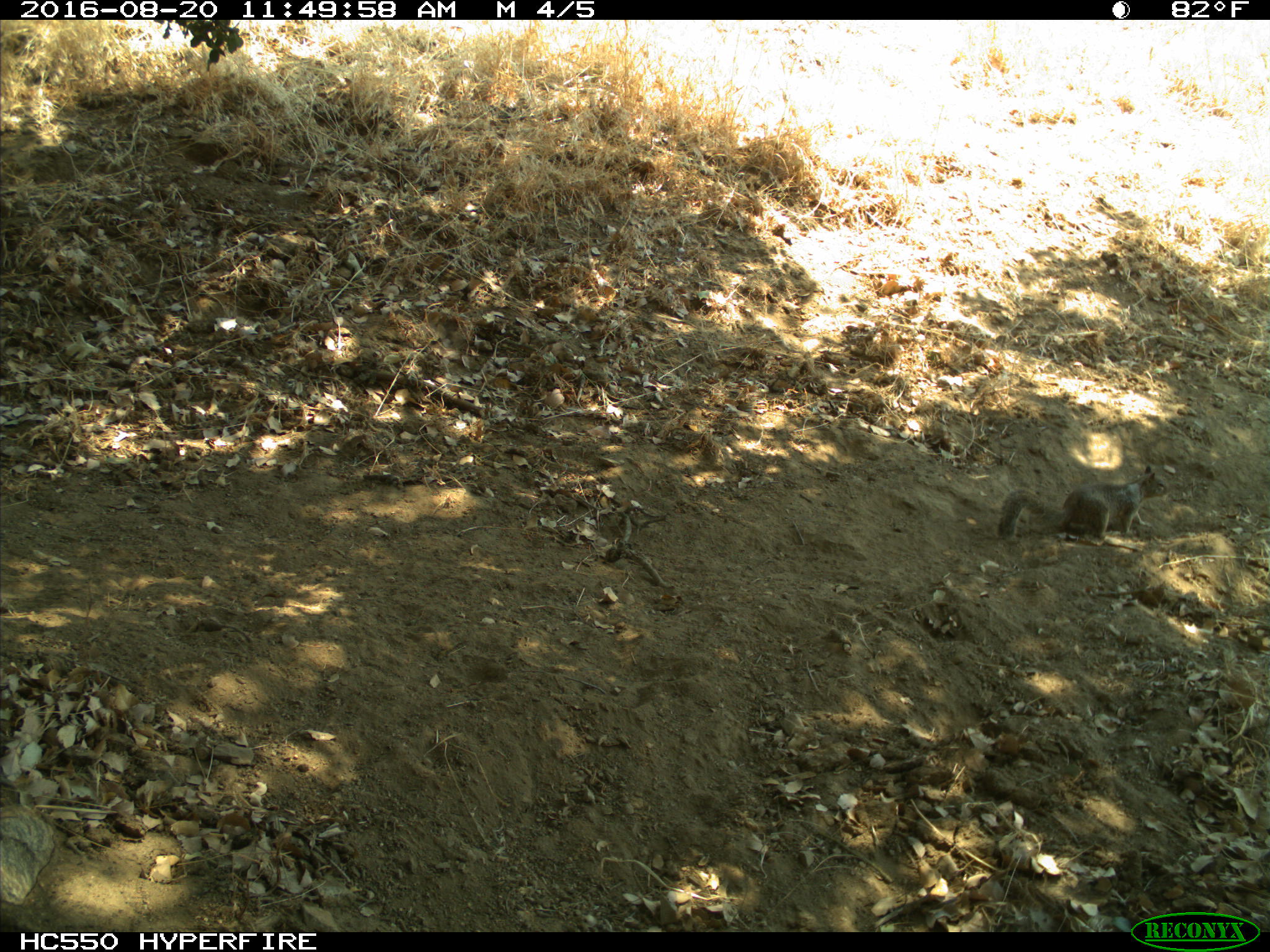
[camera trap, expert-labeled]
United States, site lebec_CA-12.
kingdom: Animalia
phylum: Chordata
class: Mammalia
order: Rodentia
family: Sciuridae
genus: Otospermophilus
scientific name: Otospermophilus beecheyi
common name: california ground squirrel